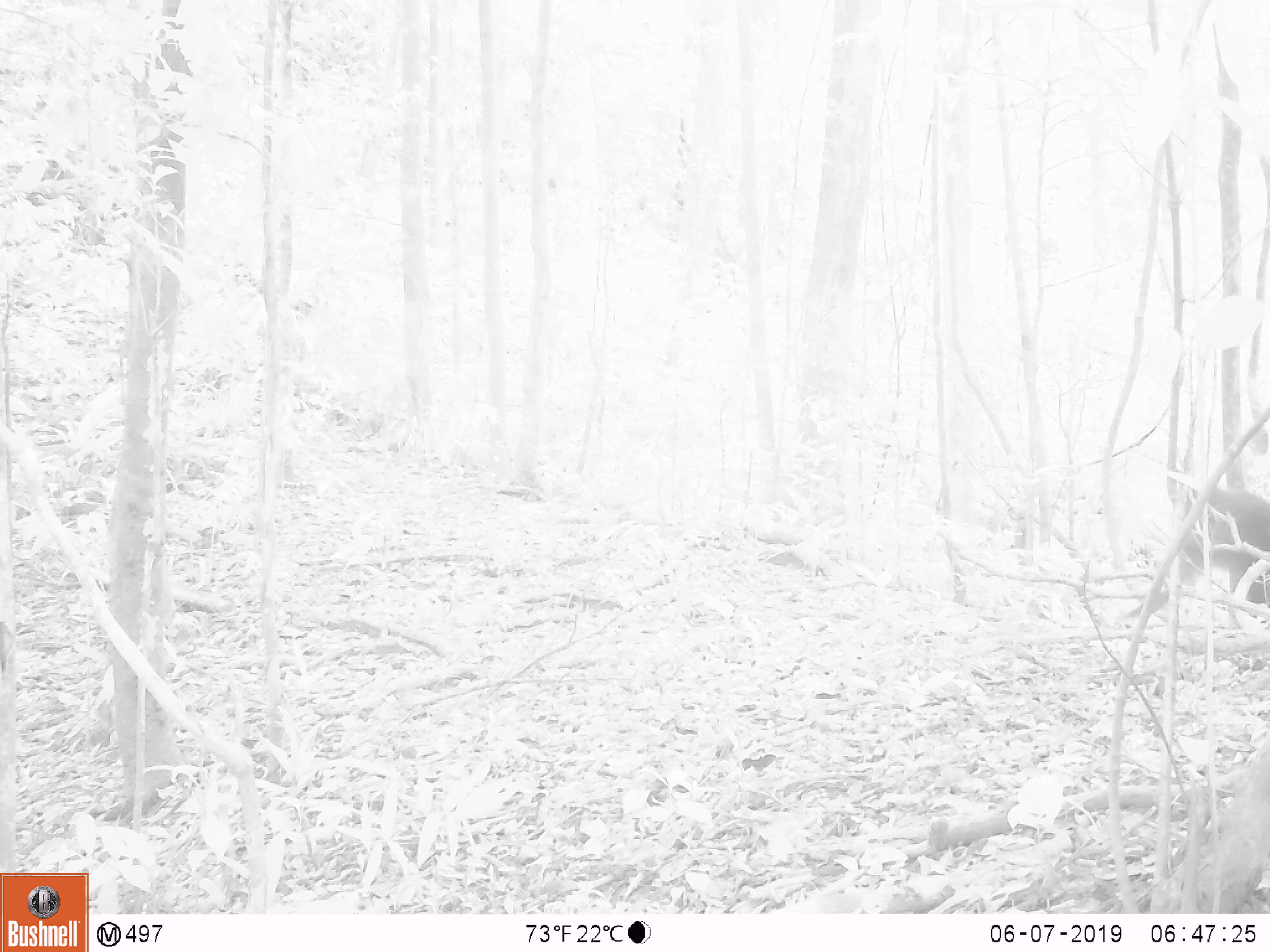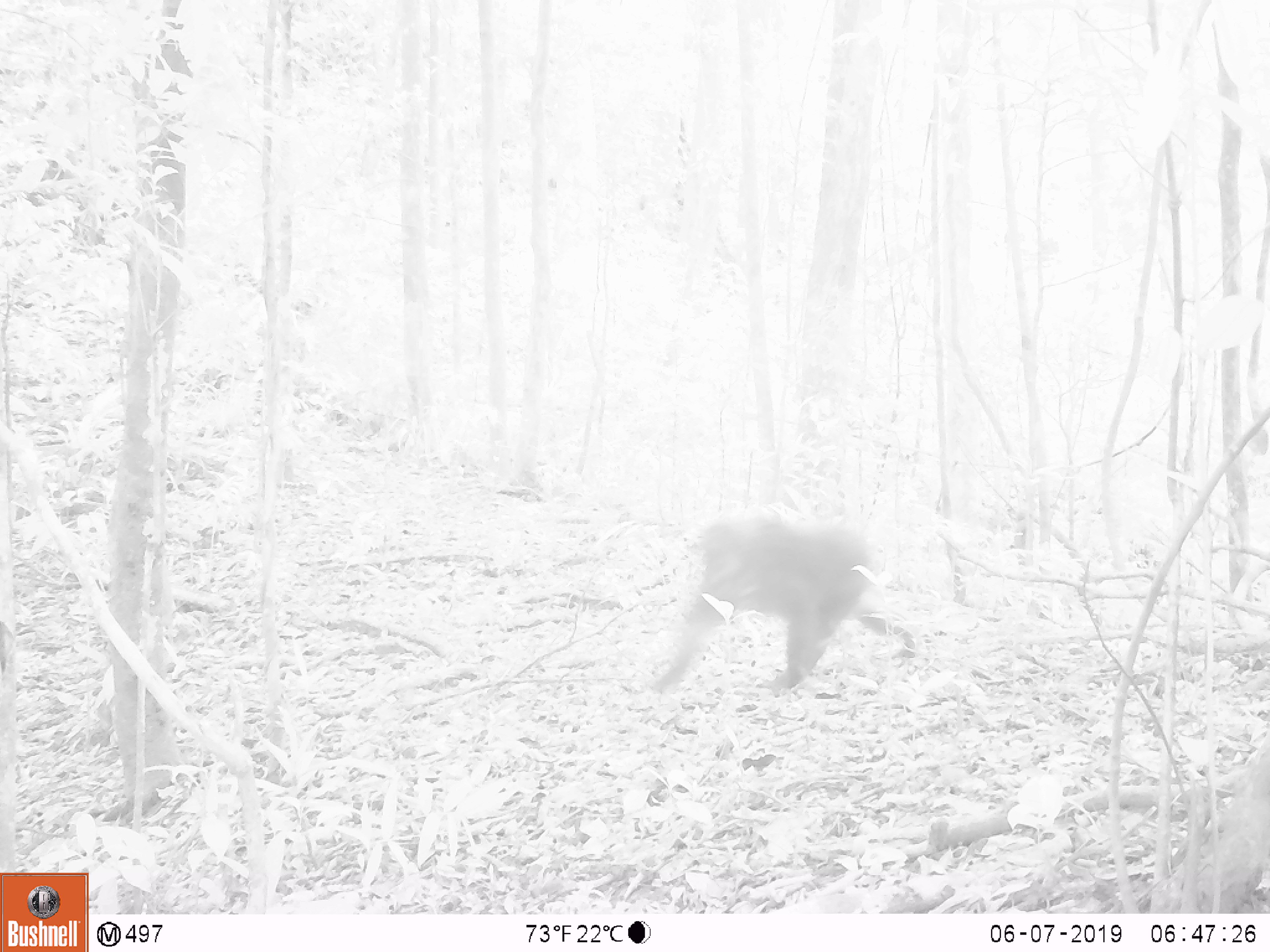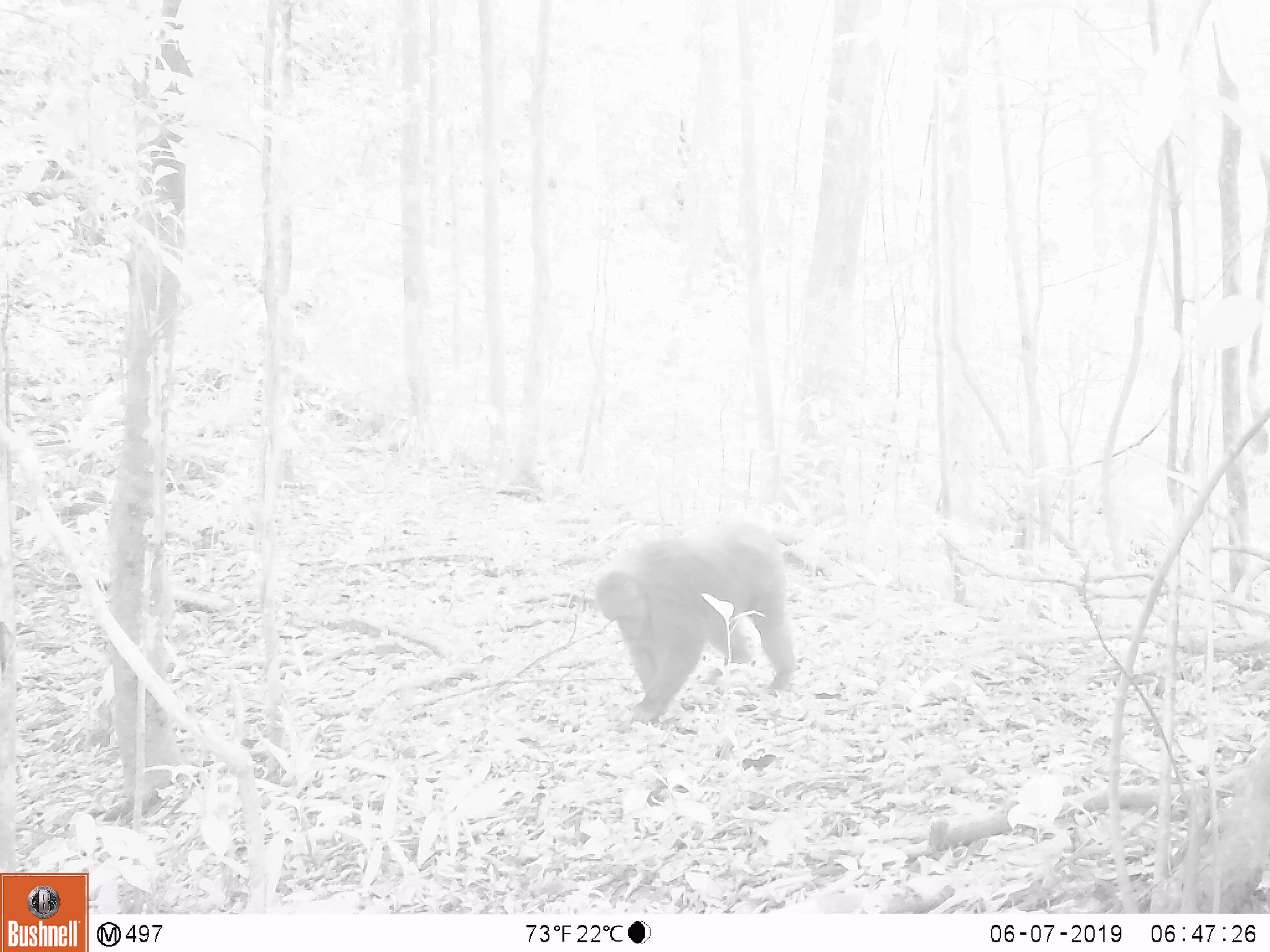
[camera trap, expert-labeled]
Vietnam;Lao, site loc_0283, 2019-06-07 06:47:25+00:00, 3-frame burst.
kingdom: Animalia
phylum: Chordata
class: Mammalia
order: Primates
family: Cercopithecidae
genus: Macaca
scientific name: Macaca arctoides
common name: stump-tailed macaque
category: stump tailed macaque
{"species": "stump tailed macaque (stump-tailed macaque) (Macaca arctoides)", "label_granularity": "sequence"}